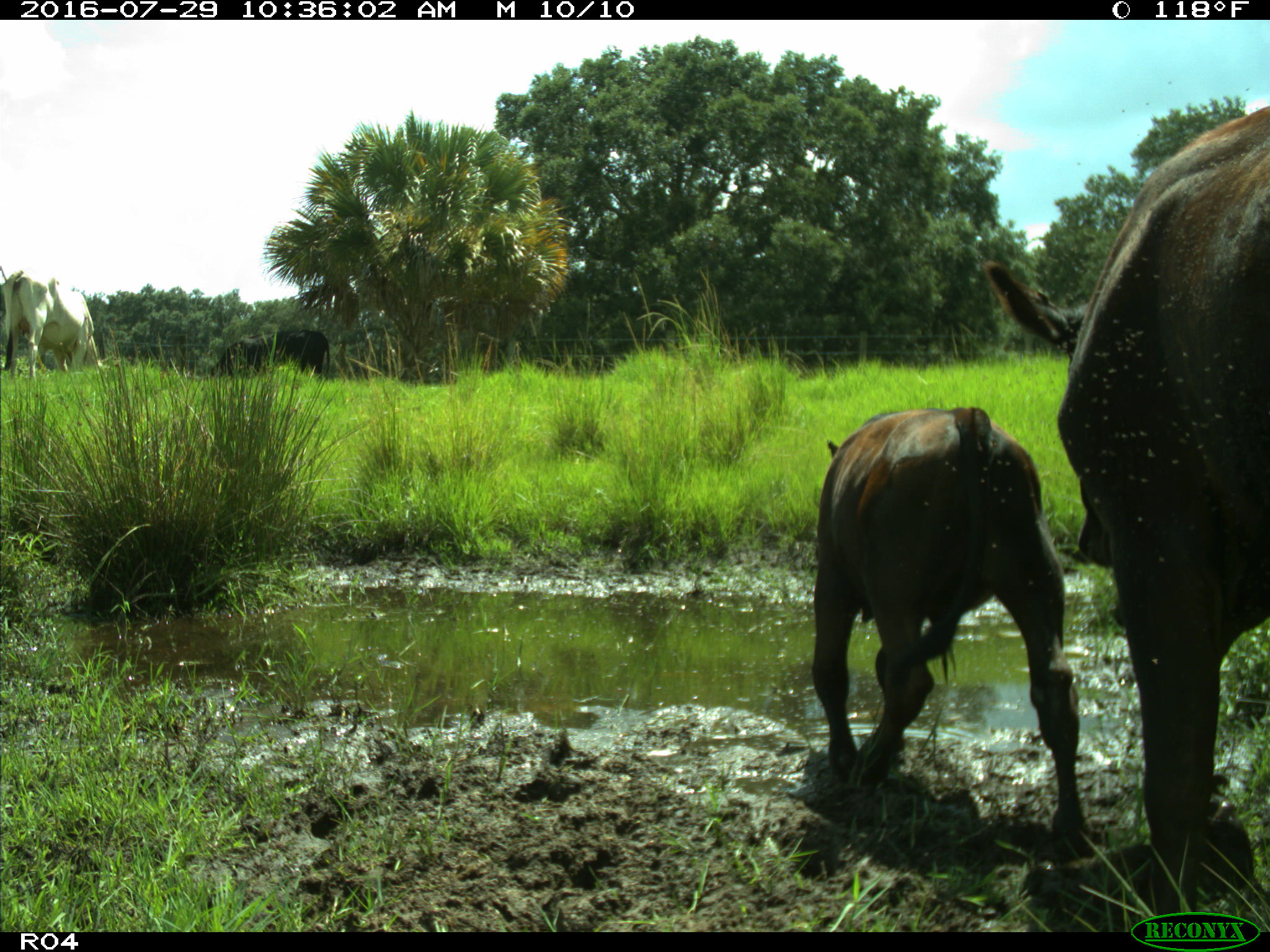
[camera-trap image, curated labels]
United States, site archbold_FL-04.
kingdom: Animalia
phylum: Chordata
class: Mammalia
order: Artiodactyla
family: Bovidae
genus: Bos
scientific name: Bos taurus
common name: domestic cow